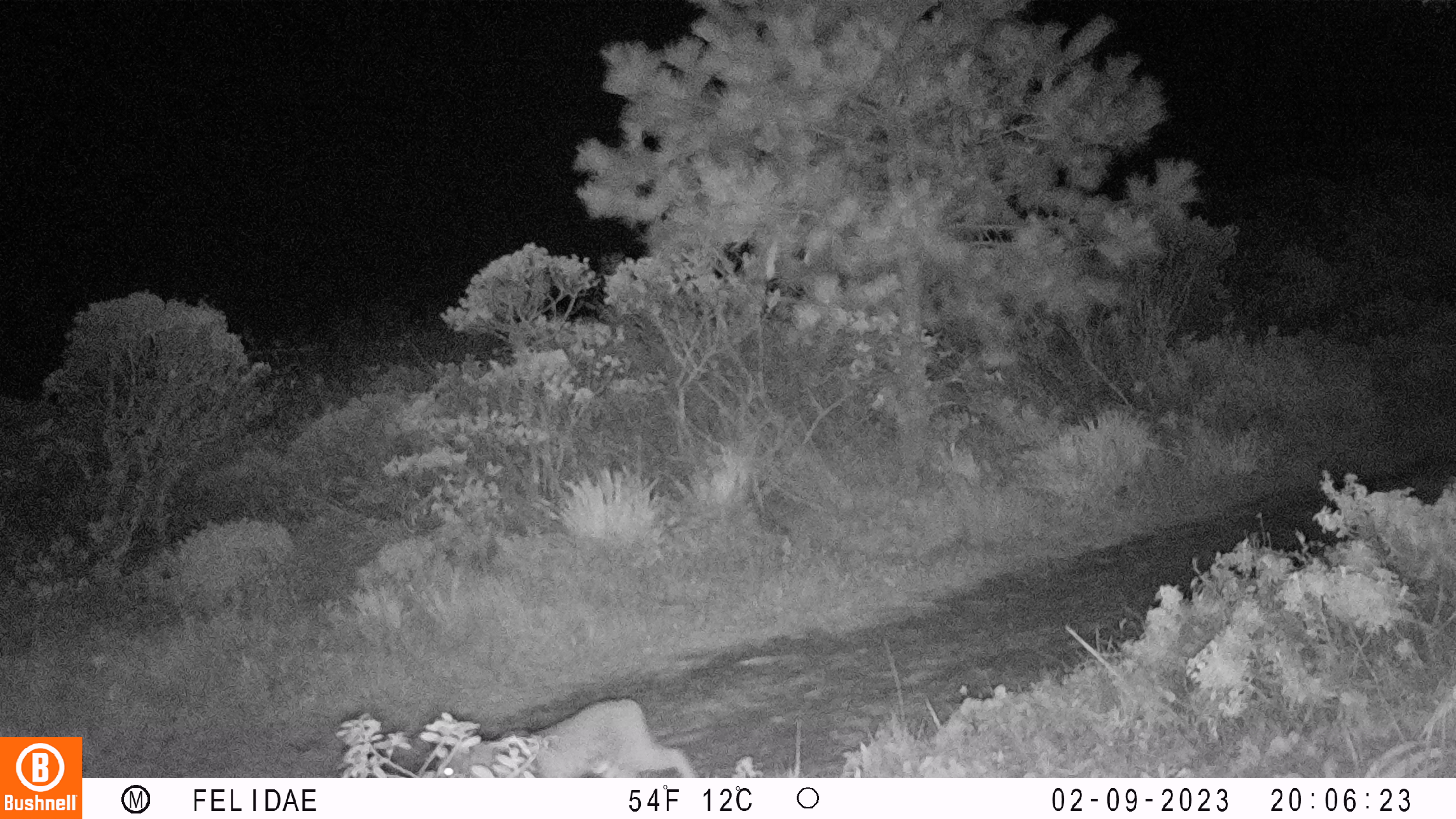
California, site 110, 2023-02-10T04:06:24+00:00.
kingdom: Animalia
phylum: Chordata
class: Mammalia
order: Carnivora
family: Felidae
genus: Lynx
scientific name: Lynx rufus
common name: bobcat